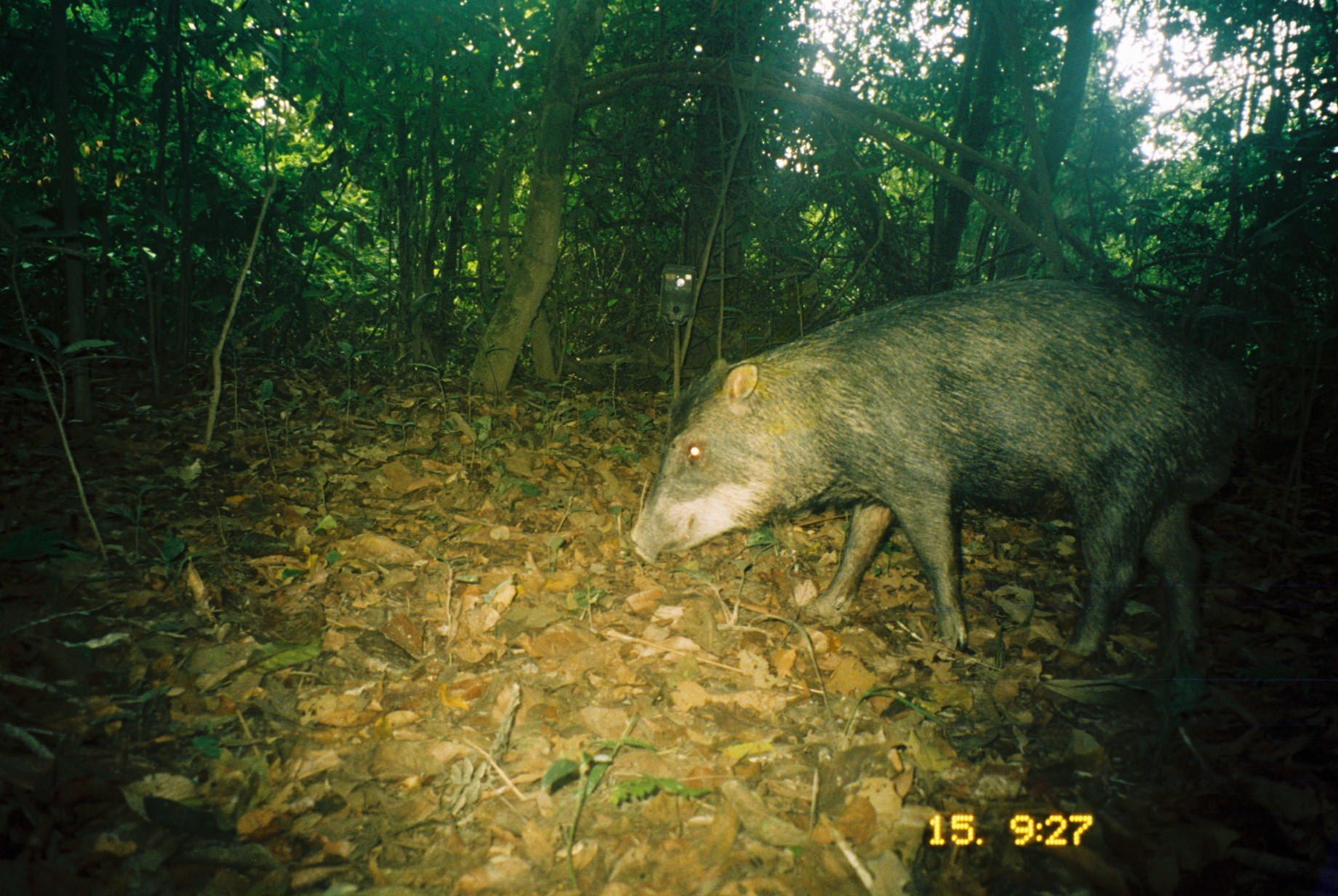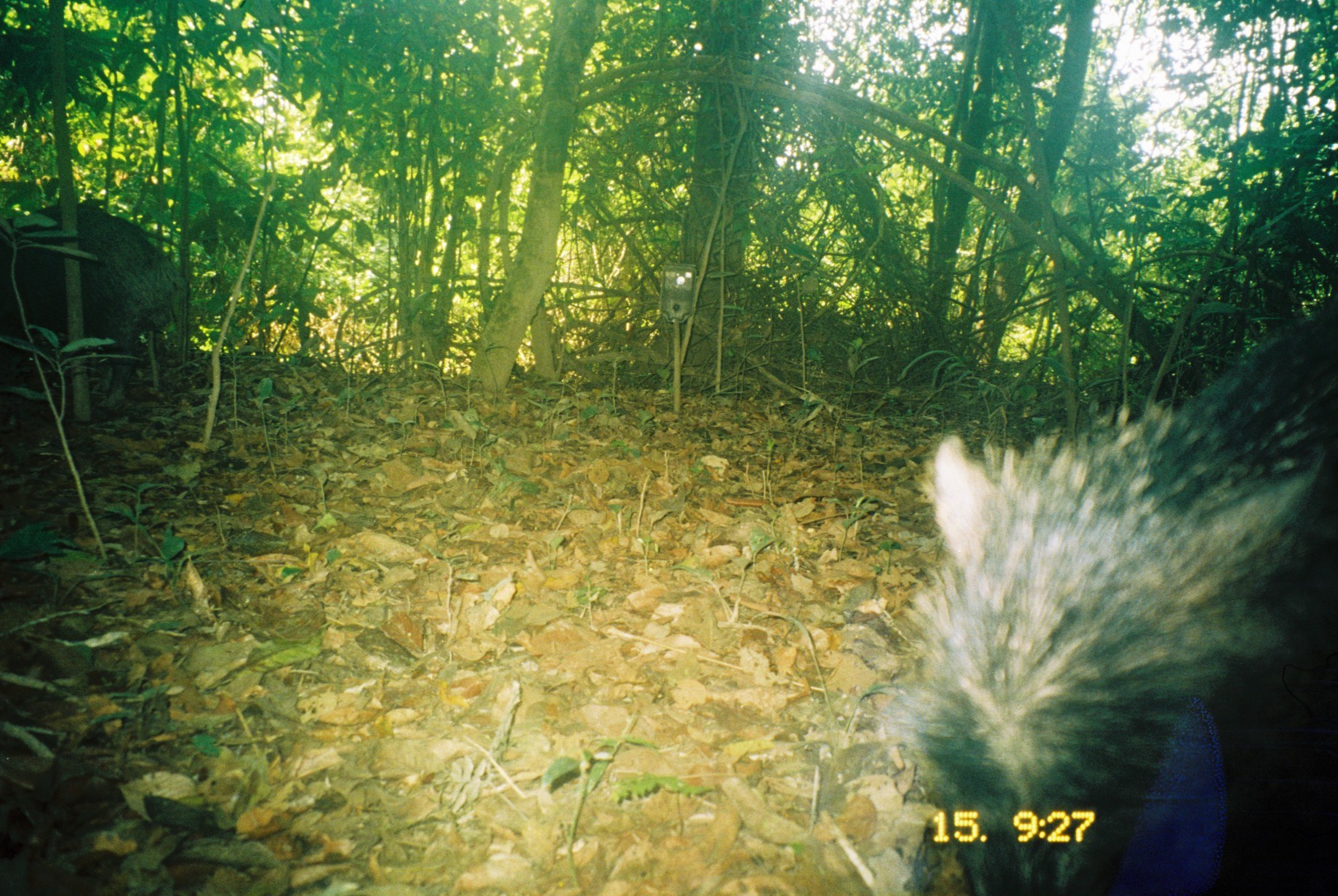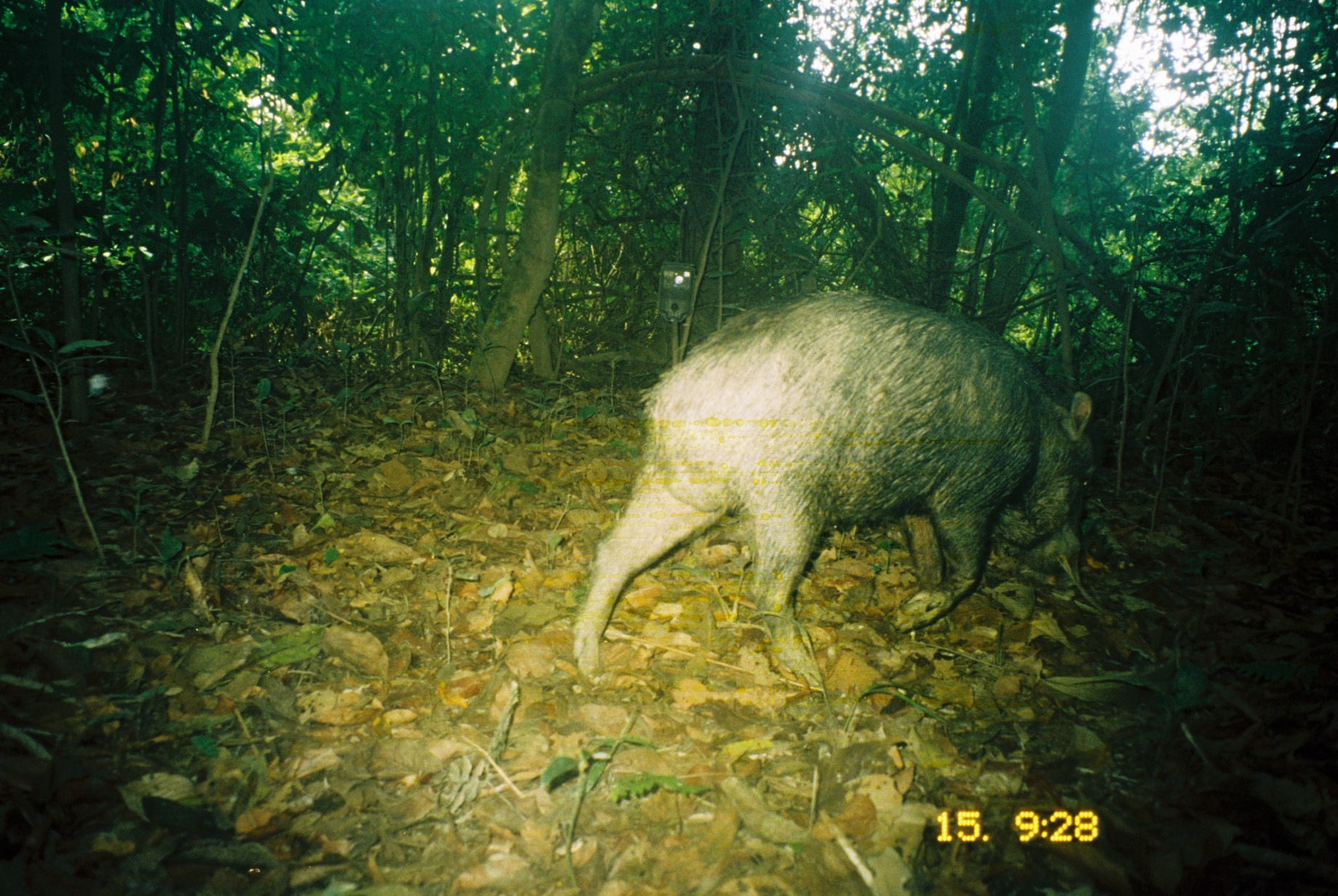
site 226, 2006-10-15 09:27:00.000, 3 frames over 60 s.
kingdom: Animalia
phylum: Chordata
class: Mammalia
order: Artiodactyla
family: Tayassuidae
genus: Tayassu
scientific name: Tayassu pecari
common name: white-lipped peccary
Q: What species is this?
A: Tayassu pecari (white-lipped peccary).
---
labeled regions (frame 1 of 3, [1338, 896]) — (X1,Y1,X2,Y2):
tayassu pecari: (622,273,1264,673)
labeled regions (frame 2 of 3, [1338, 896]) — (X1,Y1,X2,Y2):
tayassu pecari: (857,290,1338,894); (0,201,192,409)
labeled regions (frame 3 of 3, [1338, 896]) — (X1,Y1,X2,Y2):
tayassu pecari: (569,285,1100,688)